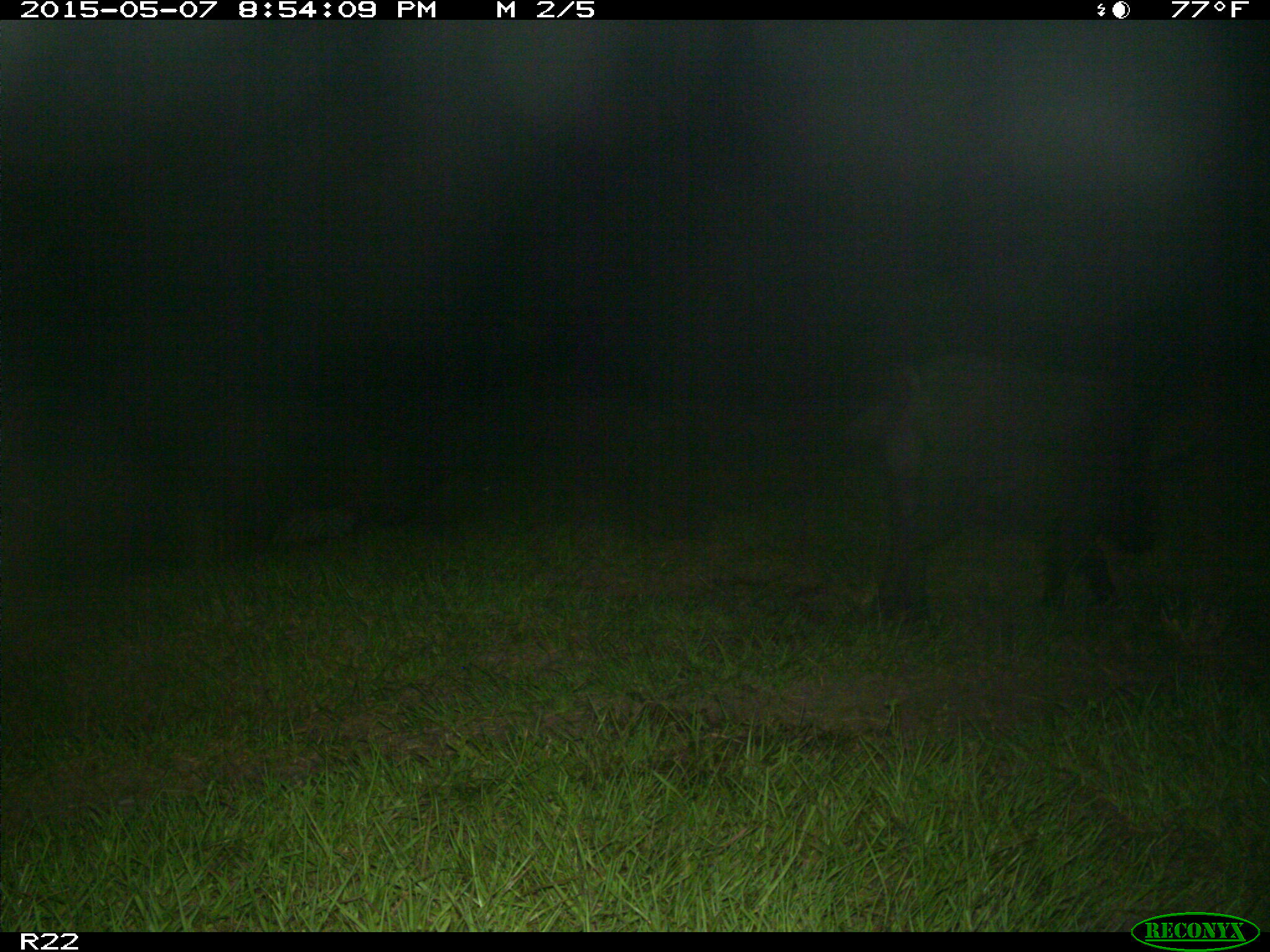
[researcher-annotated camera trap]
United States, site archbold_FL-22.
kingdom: Animalia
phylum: Chordata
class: Mammalia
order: Artiodactyla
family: Bovidae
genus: Bos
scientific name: Bos taurus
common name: domestic cow